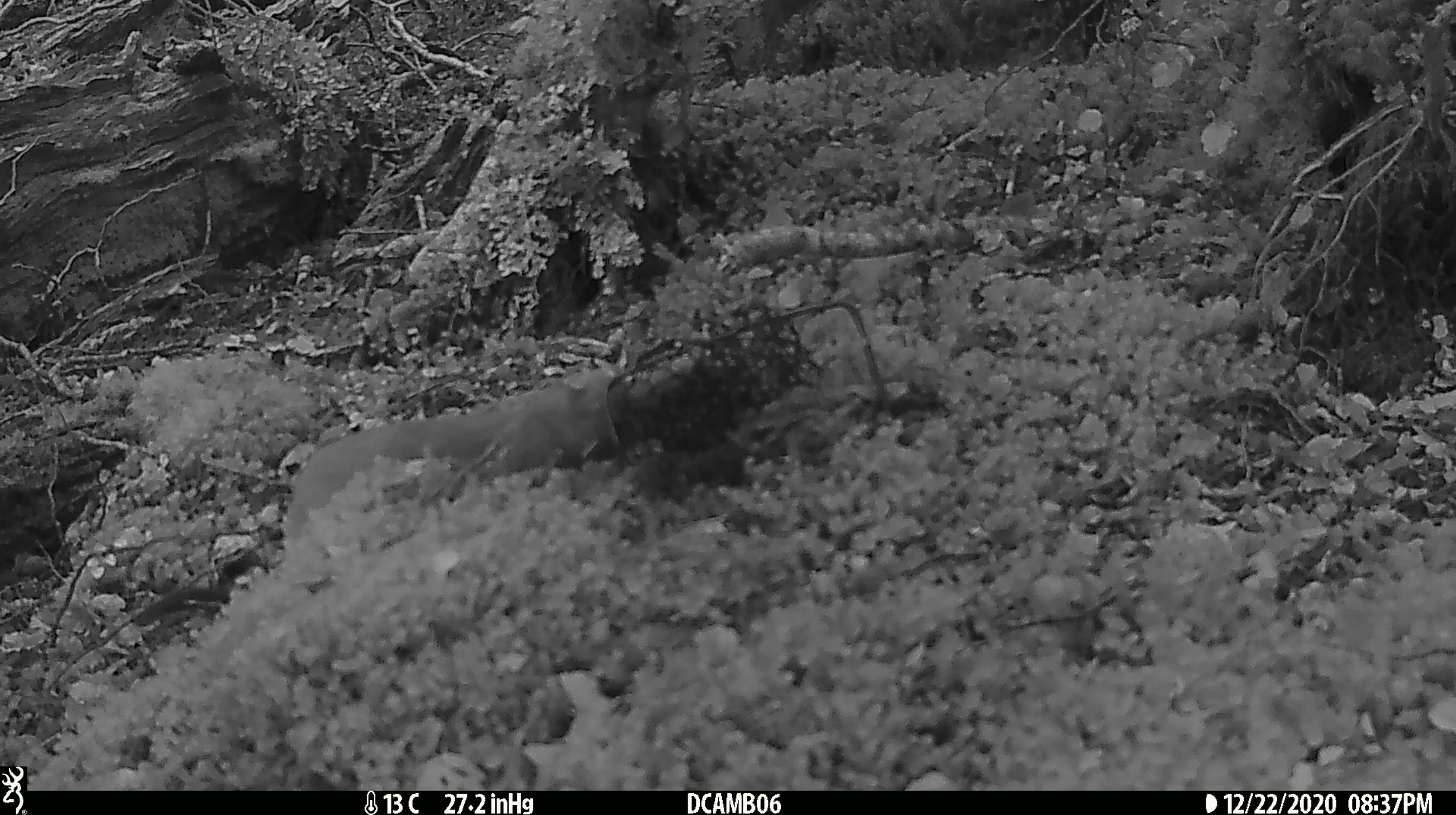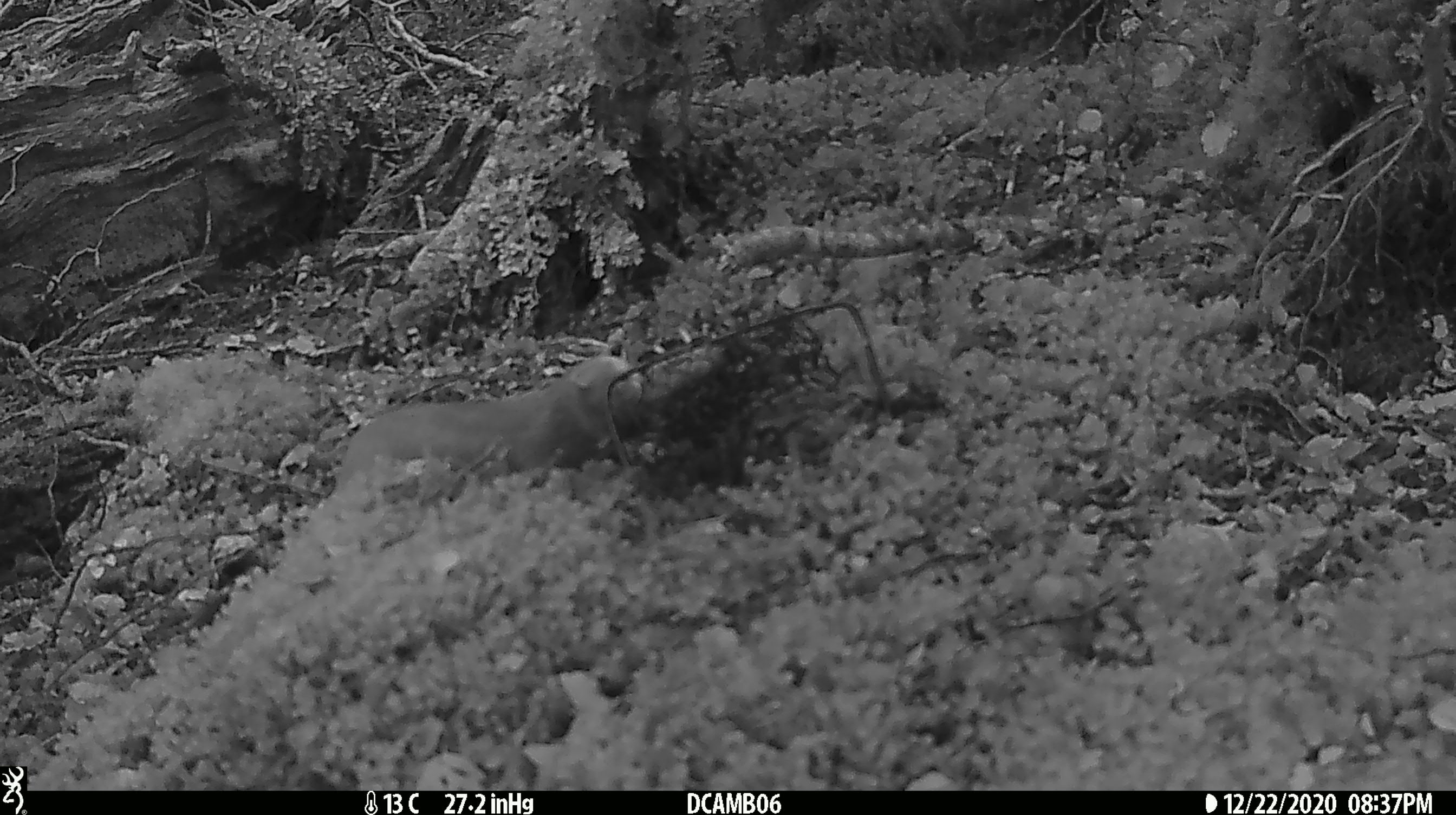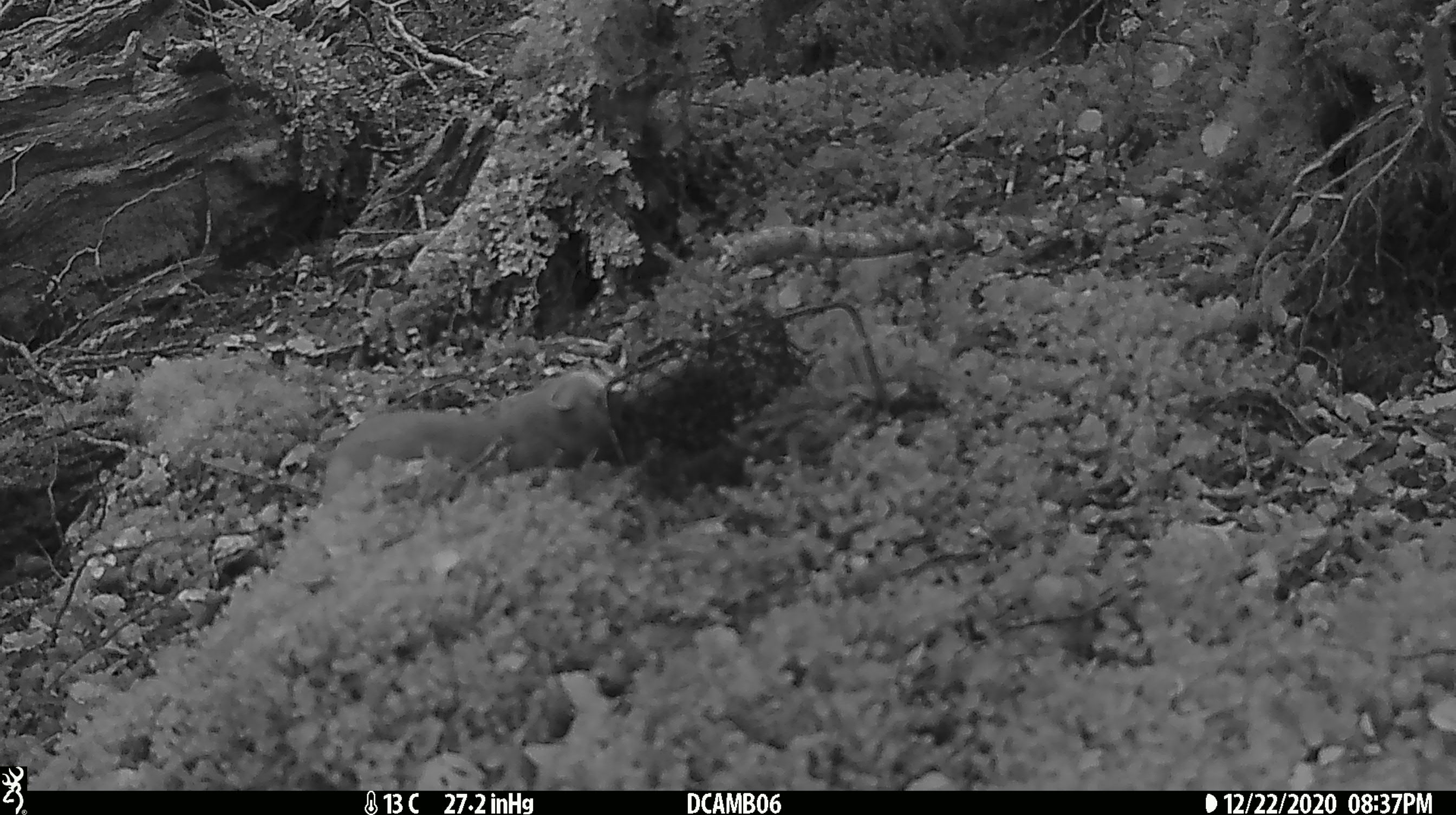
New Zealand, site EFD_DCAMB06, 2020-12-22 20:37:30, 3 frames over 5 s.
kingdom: Animalia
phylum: Chordata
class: Mammalia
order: Carnivora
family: Mustelidae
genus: Mustela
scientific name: Mustela erminea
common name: stoat